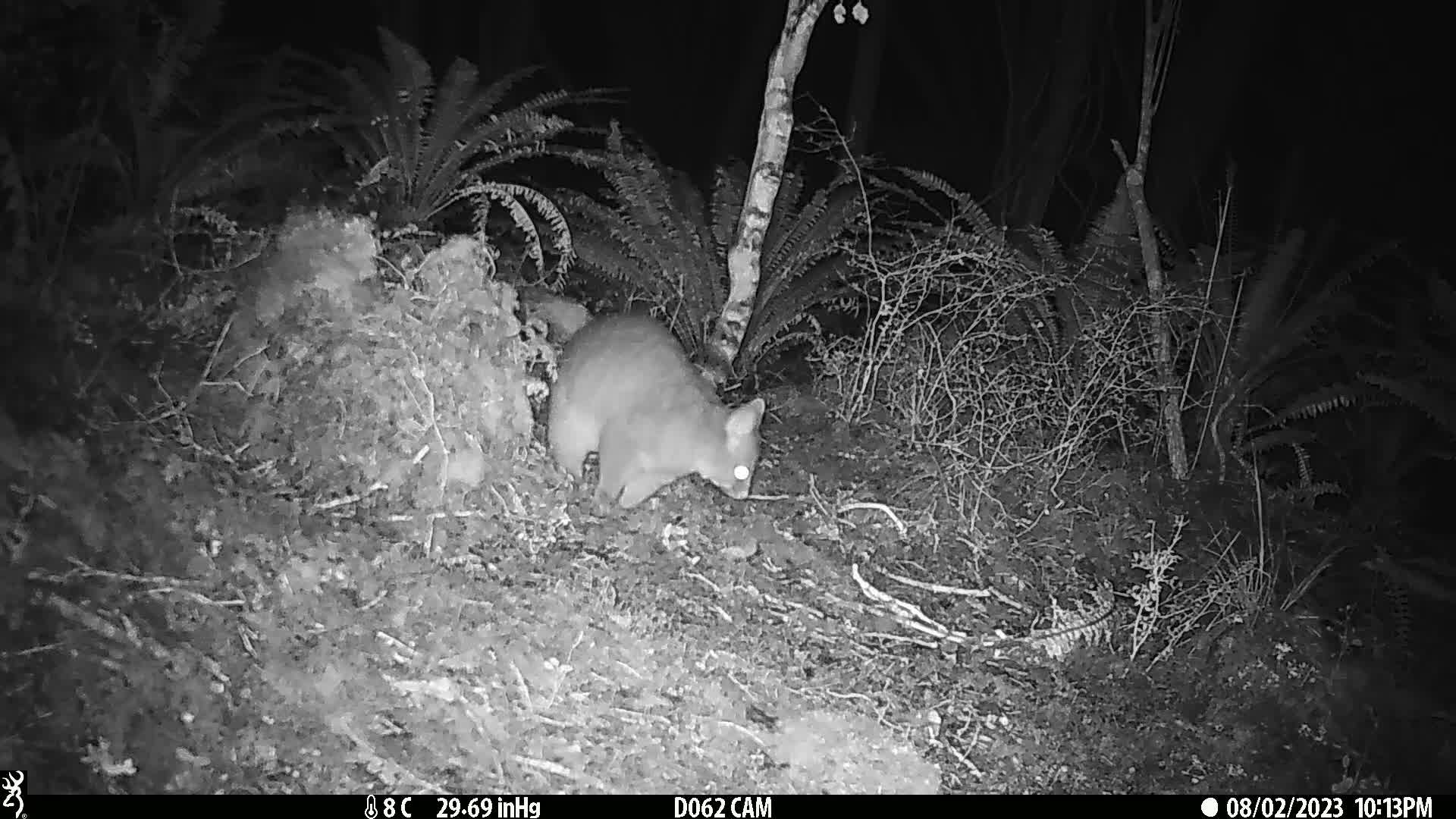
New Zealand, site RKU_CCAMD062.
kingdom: Animalia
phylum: Chordata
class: Mammalia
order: Diprotodontia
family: Phalangeridae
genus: Trichosurus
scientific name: Trichosurus vulpecula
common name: common brushtail possum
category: possum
Possum (common brushtail possum) (Trichosurus vulpecula).